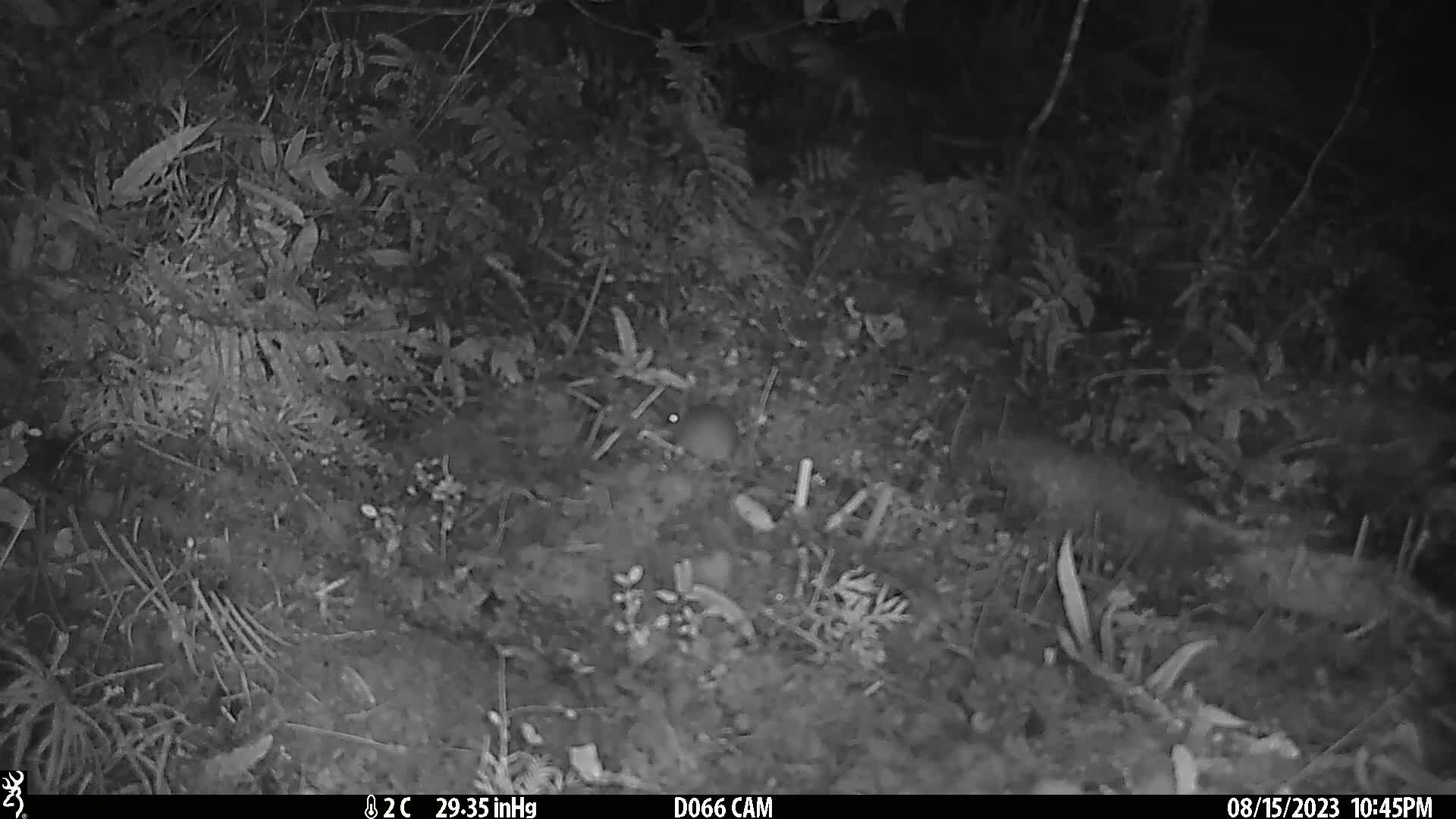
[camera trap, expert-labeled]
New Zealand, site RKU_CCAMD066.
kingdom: Animalia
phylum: Chordata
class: Mammalia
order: Rodentia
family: Muridae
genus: Rattus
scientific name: Rattus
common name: rat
Rat (Rattus).